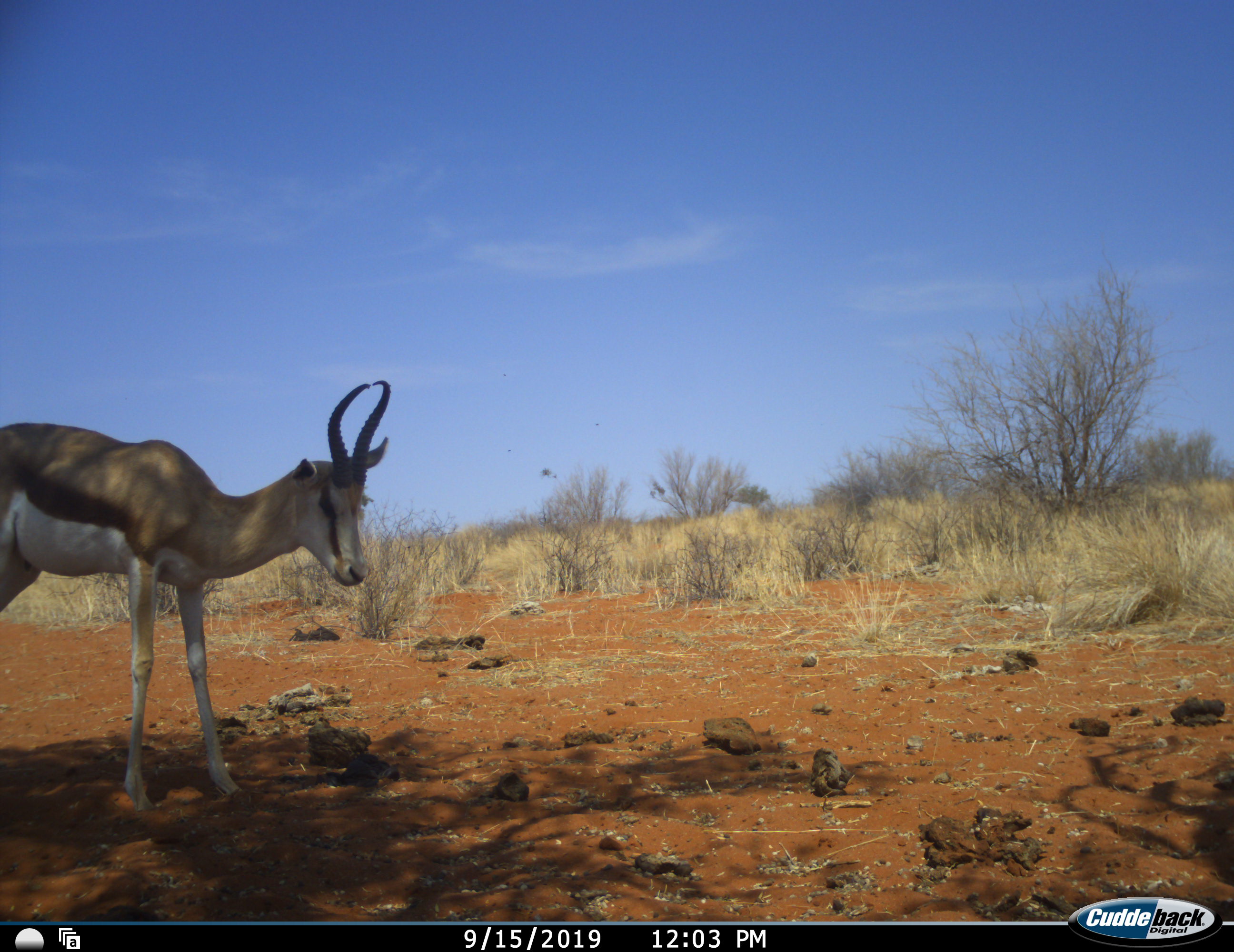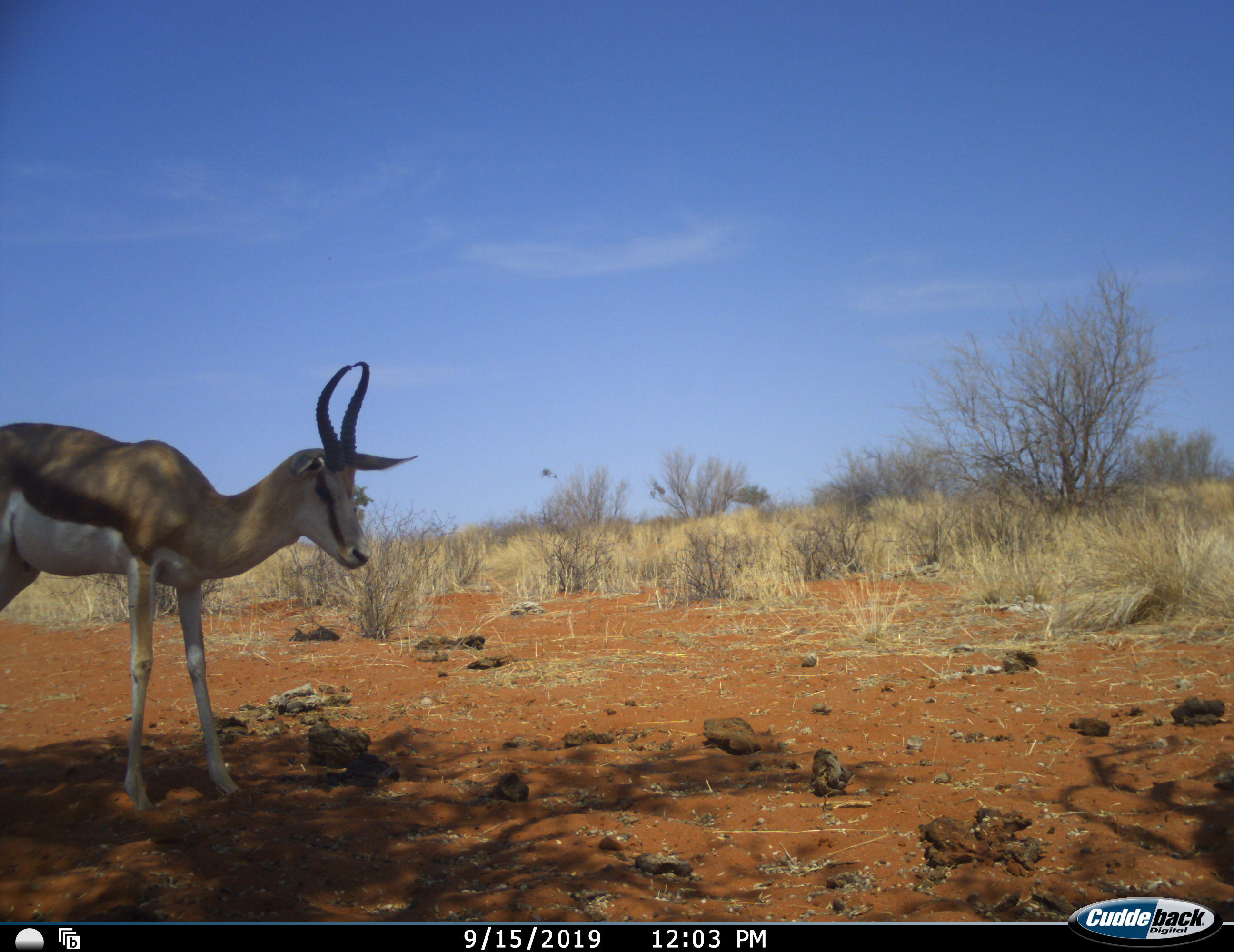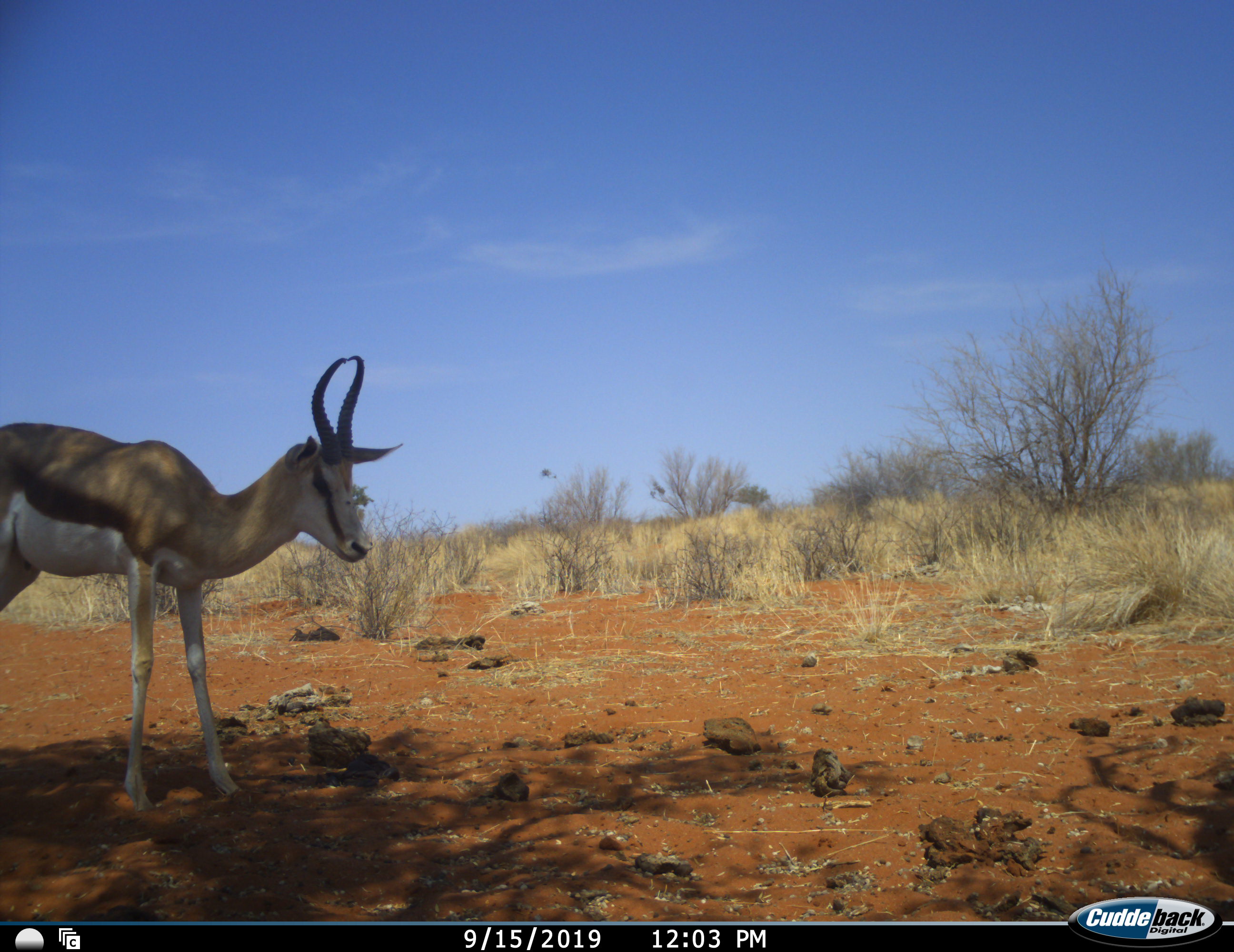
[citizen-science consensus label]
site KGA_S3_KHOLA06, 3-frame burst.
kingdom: Animalia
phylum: Chordata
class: Mammalia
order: Artiodactyla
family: Bovidae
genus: Antidorcas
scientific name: Antidorcas marsupialis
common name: springbok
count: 1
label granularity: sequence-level